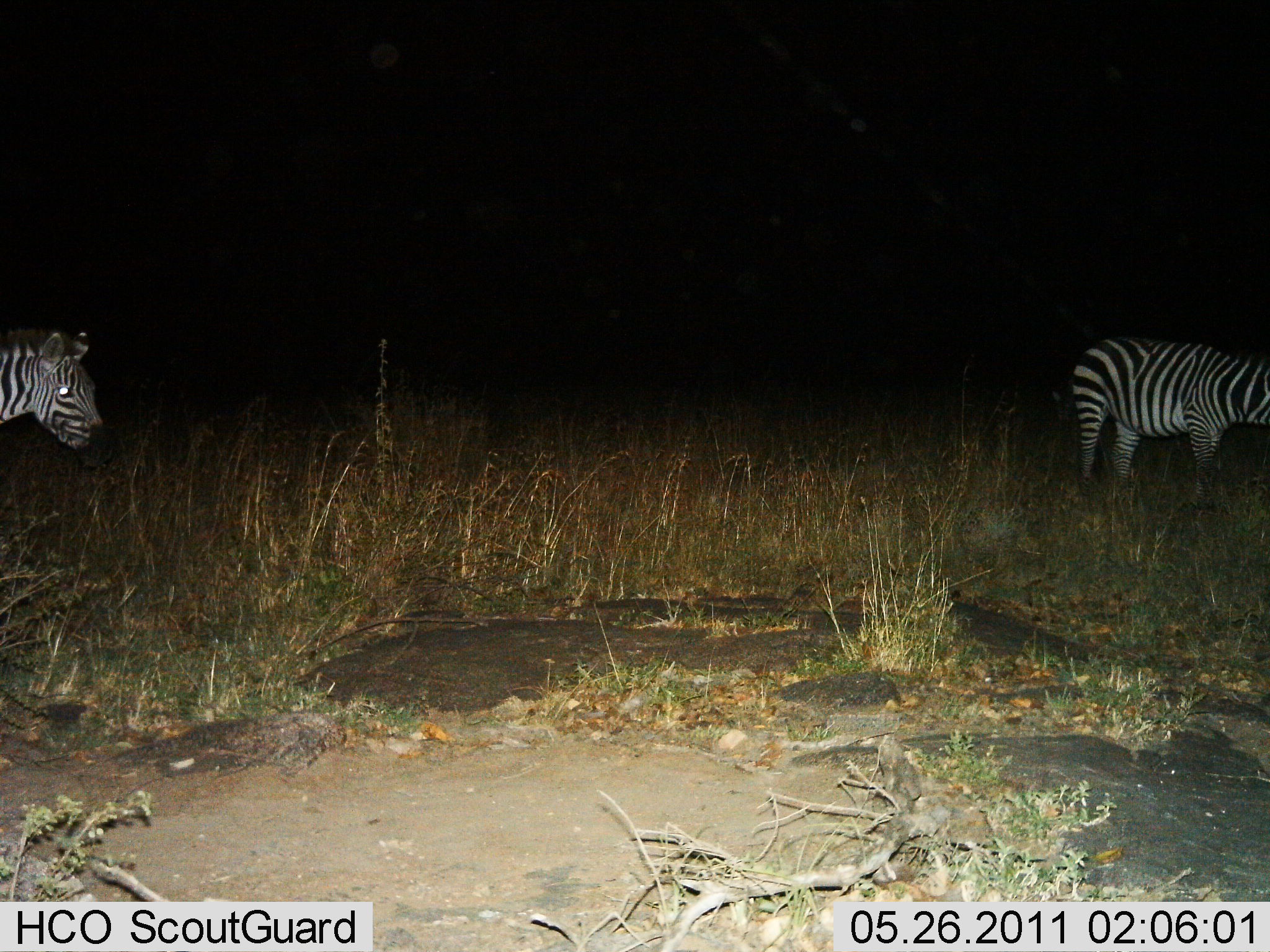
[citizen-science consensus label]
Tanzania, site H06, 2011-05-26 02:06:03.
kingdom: Animalia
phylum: Chordata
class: Mammalia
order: Perissodactyla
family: Equidae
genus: Equus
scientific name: Equus quagga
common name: plains zebra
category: zebra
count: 2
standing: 91%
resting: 0%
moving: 9%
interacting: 0%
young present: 0%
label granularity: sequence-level